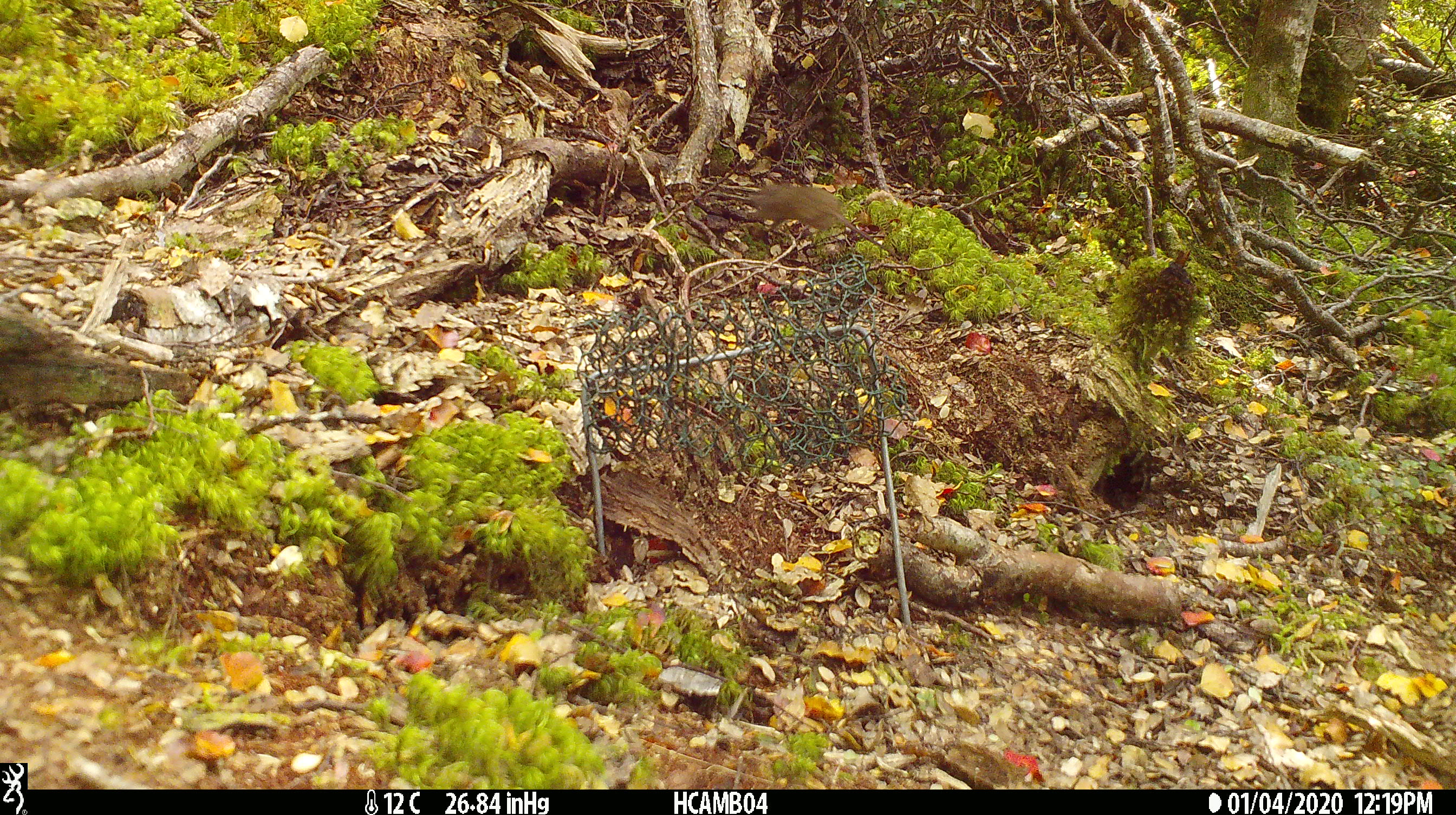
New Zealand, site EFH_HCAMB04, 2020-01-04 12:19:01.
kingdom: Animalia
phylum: Chordata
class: Mammalia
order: Rodentia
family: Muridae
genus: Mus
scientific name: Mus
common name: mouse